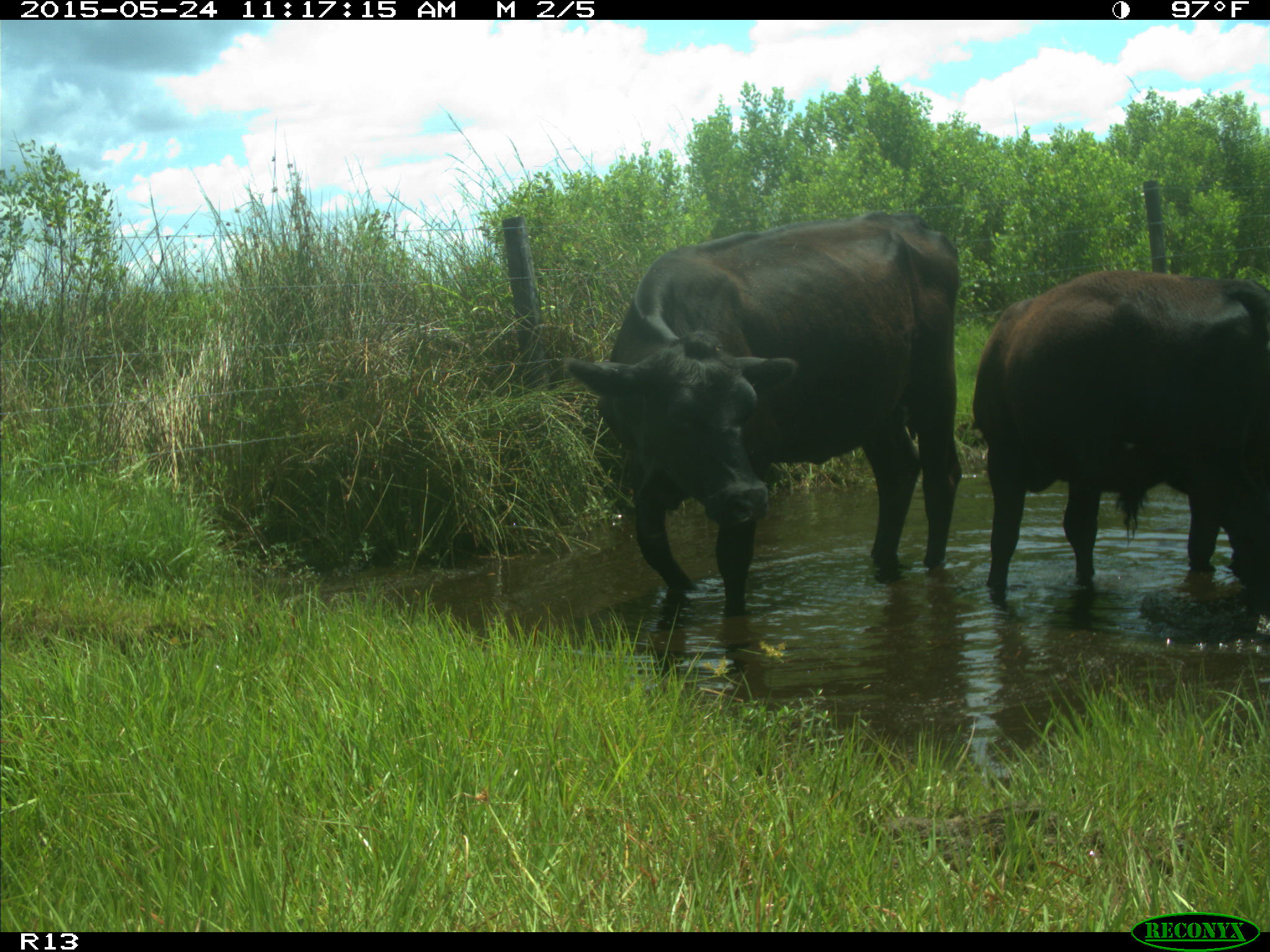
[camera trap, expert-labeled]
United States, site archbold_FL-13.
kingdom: Animalia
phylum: Chordata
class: Mammalia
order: Artiodactyla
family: Bovidae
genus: Bos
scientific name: Bos taurus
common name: domestic cow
Bos taurus (domestic cow).